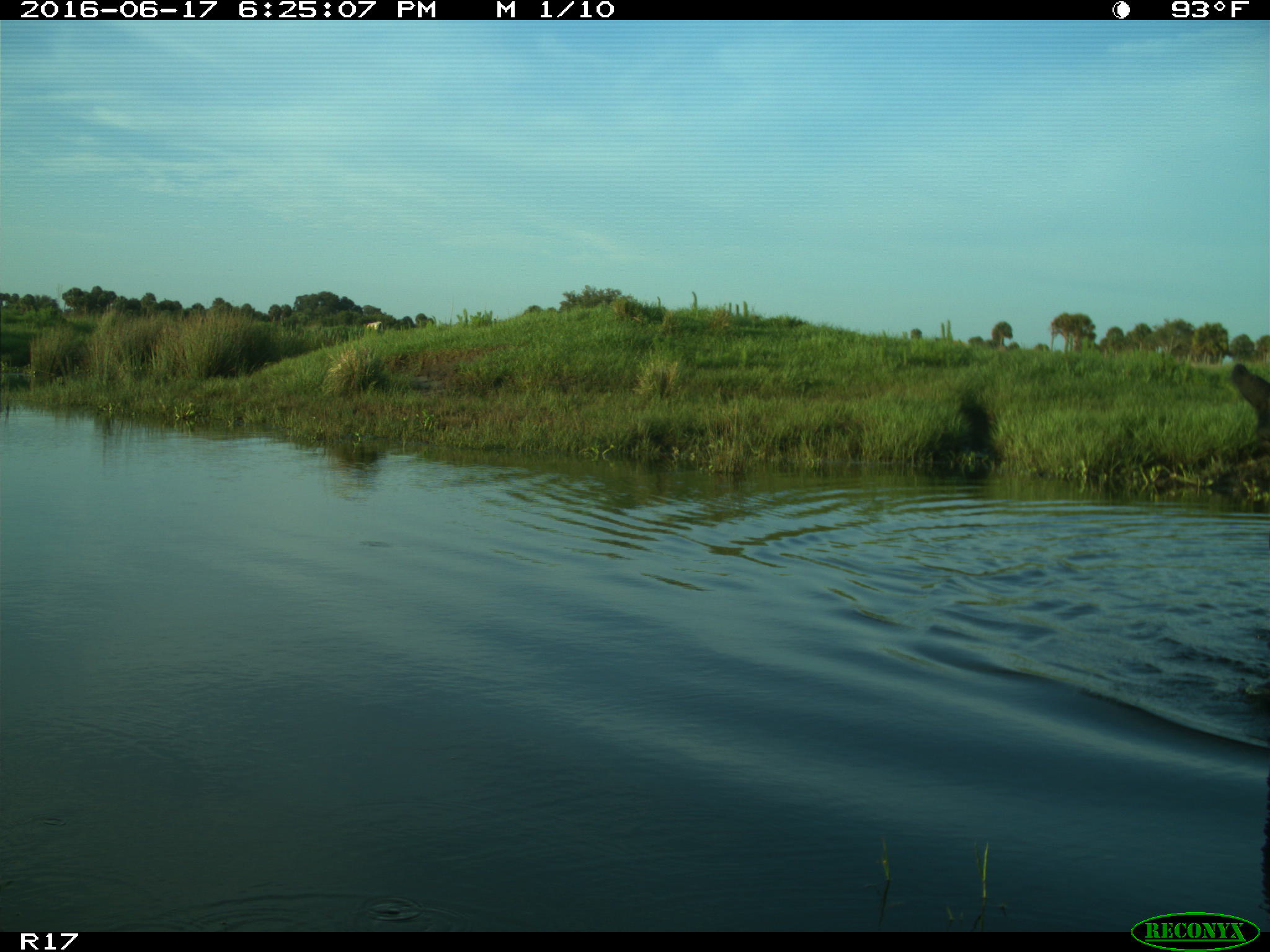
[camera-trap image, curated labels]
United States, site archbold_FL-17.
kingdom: Animalia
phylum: Chordata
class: Mammalia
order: Artiodactyla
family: Bovidae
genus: Bos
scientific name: Bos taurus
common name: domestic cow